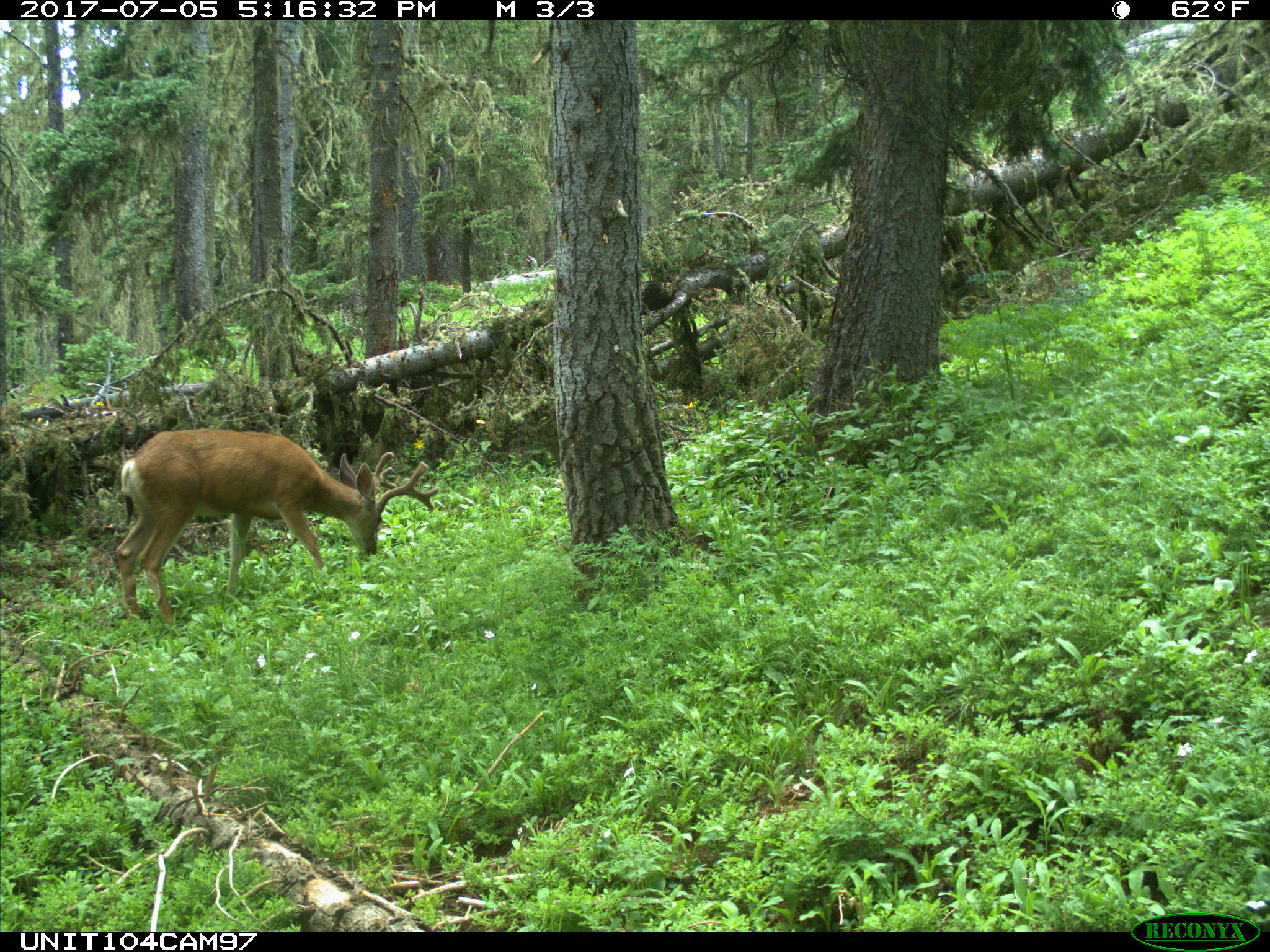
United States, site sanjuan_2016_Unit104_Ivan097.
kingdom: Animalia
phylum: Chordata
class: Mammalia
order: Artiodactyla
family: Cervidae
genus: Odocoileus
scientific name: Odocoileus hemionus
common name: mule deer